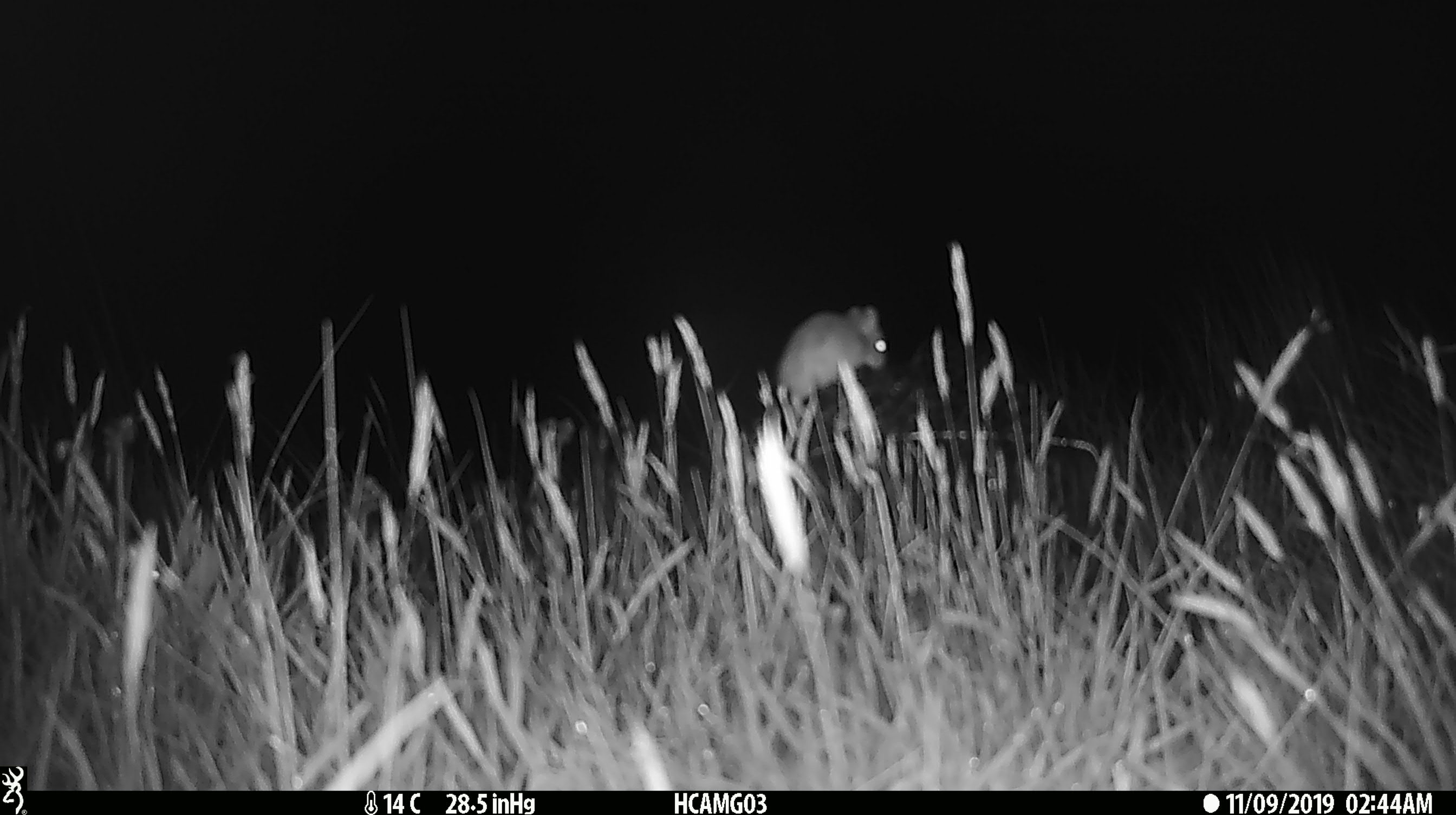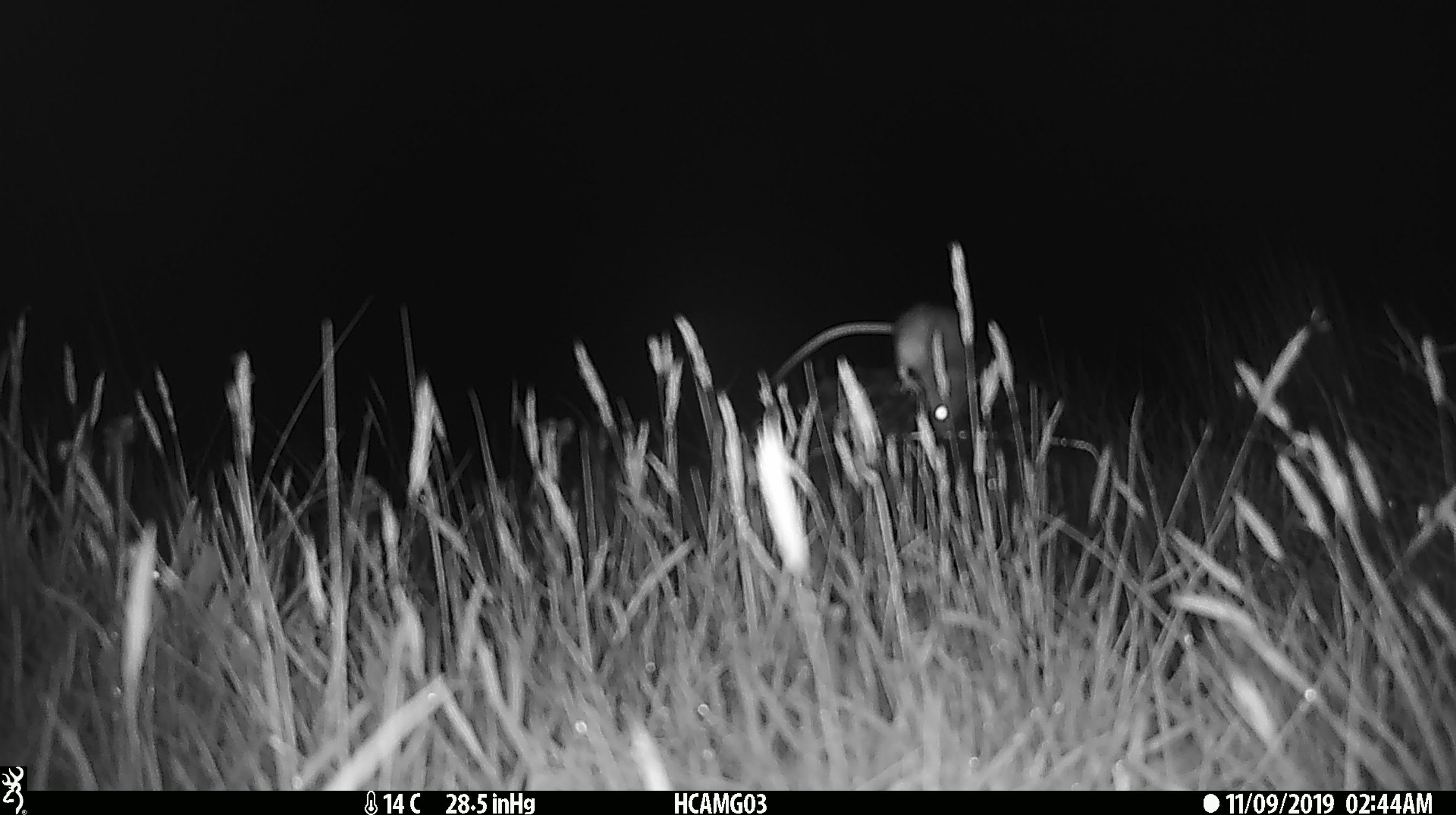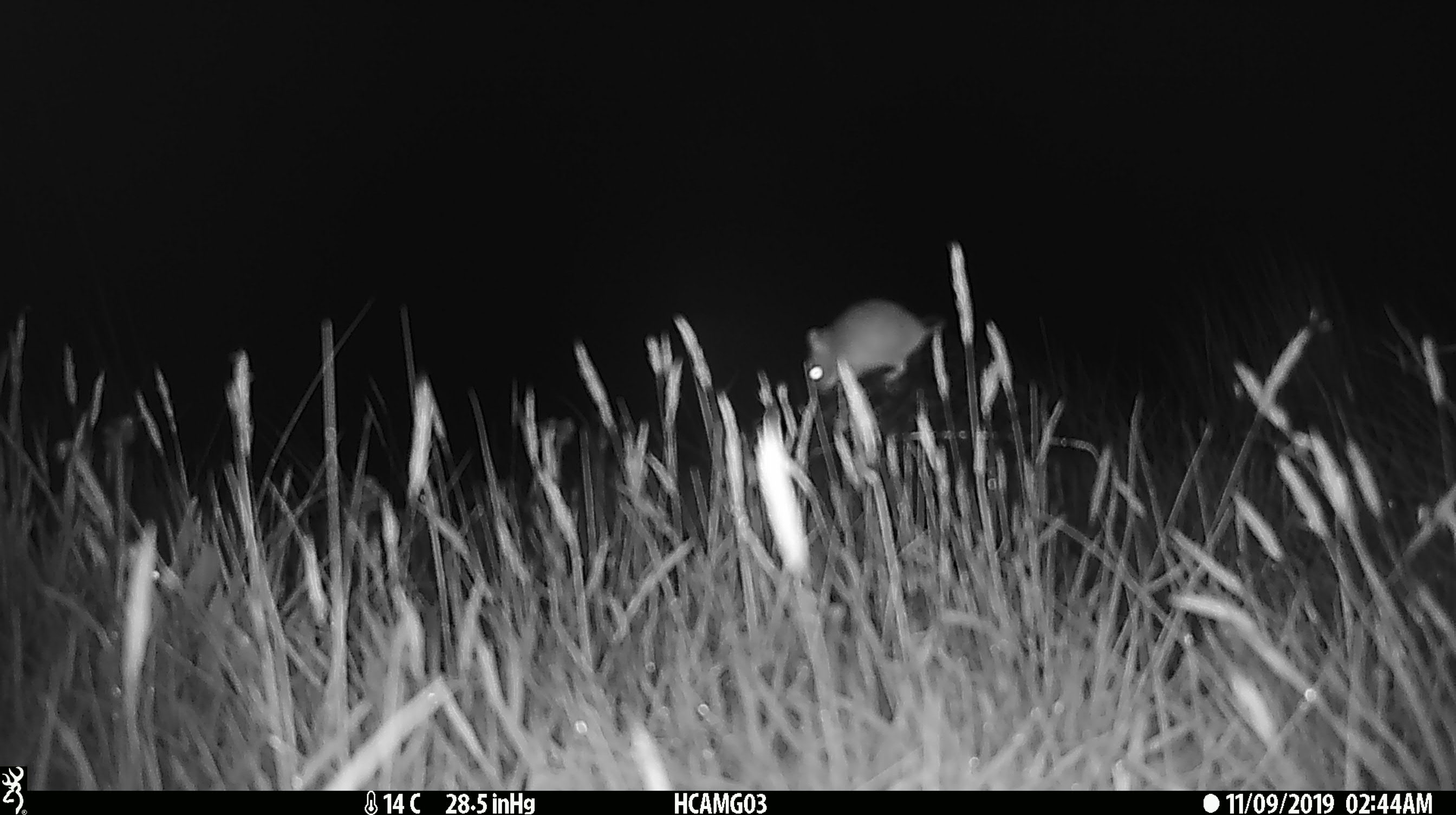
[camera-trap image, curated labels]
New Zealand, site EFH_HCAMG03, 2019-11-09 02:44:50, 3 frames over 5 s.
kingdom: Animalia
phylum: Chordata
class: Mammalia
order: Rodentia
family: Muridae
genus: Mus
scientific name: Mus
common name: mouse